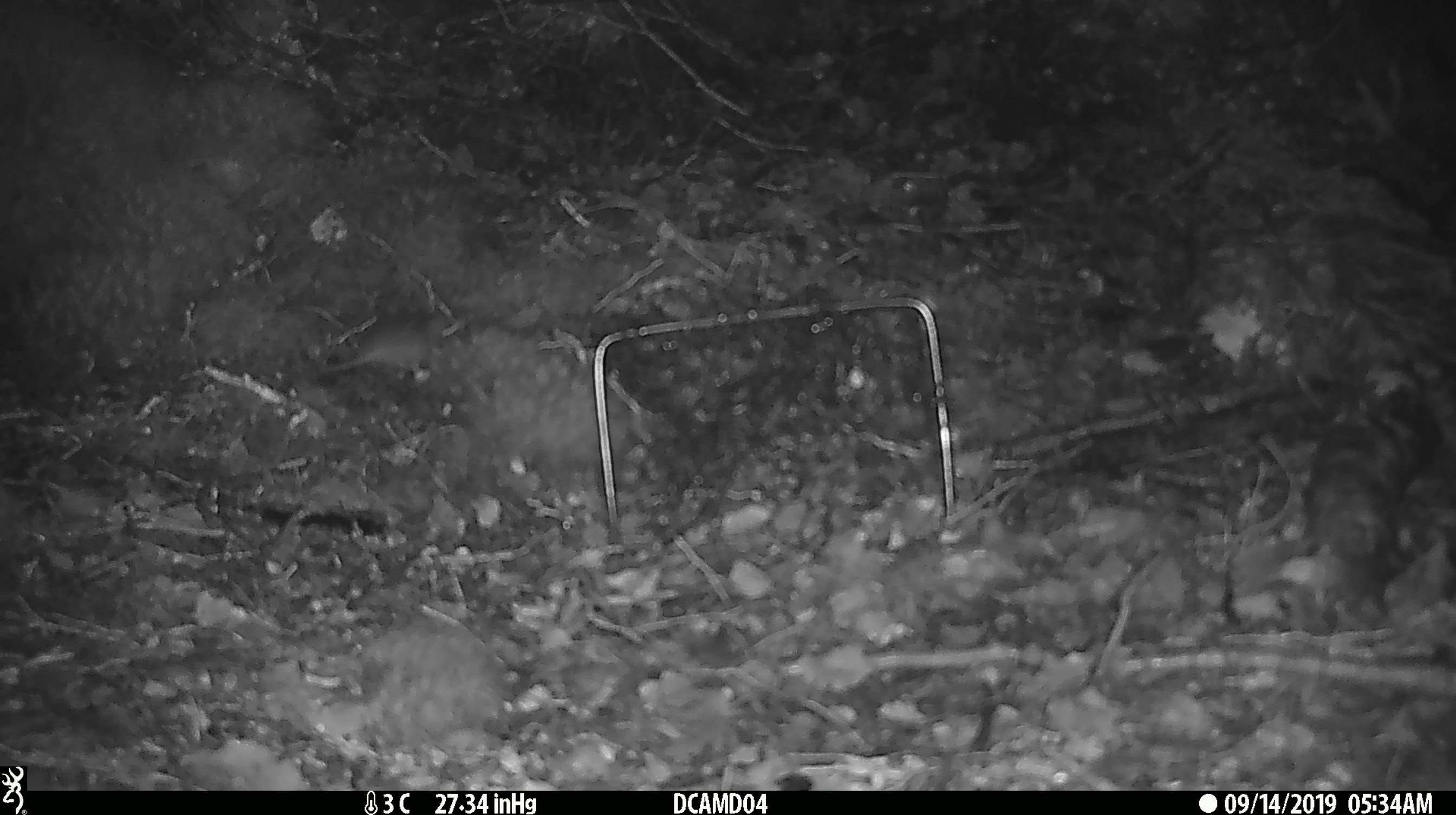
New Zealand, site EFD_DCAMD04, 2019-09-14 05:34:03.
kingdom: Animalia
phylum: Chordata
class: Mammalia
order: Rodentia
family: Muridae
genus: Mus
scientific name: Mus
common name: mouse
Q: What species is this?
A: Mouse (Mus).